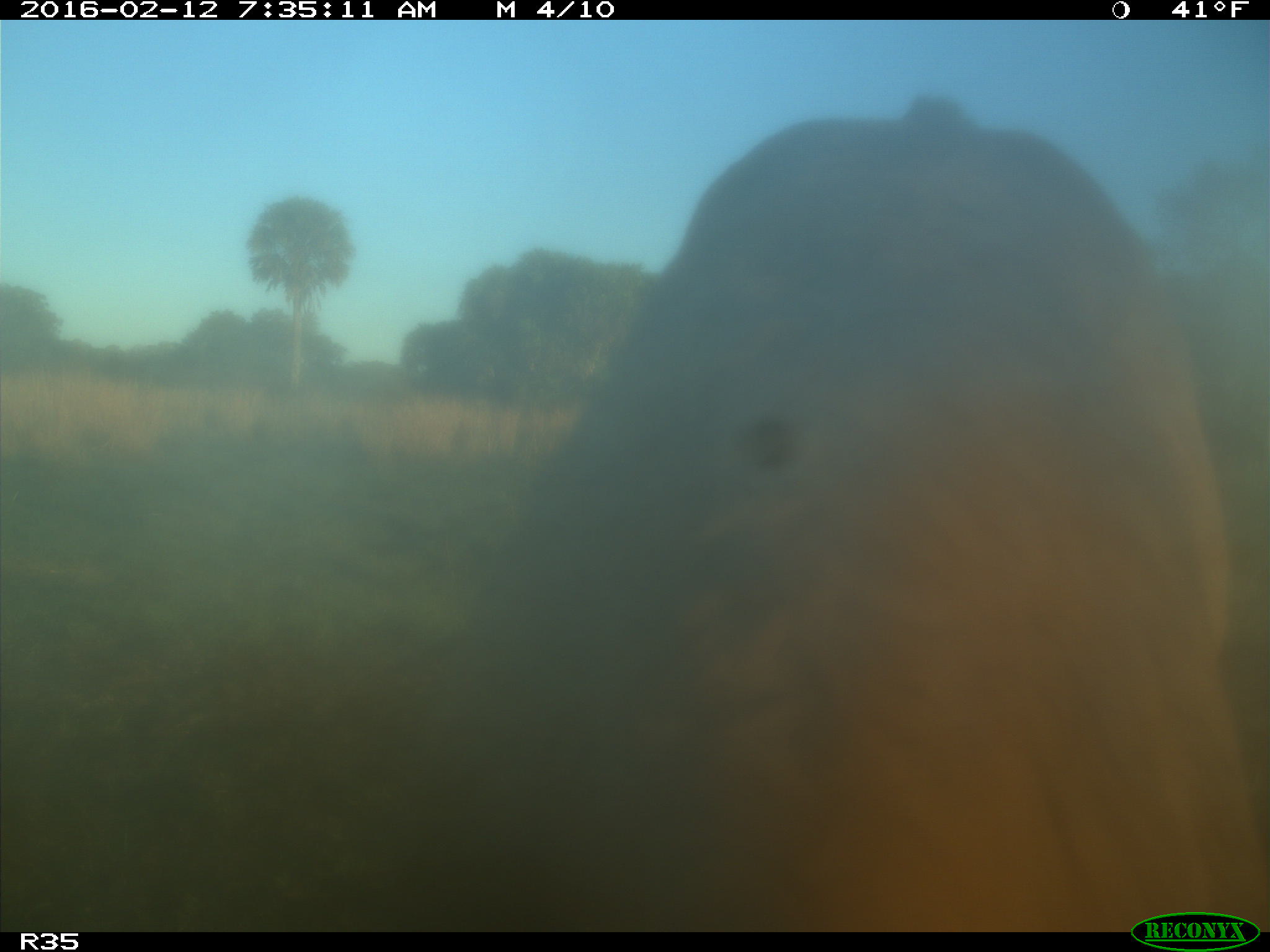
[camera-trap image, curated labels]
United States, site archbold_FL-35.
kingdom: Animalia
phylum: Chordata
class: Mammalia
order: Artiodactyla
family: Bovidae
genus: Bos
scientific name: Bos taurus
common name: domestic cow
Bos taurus (domestic cow).